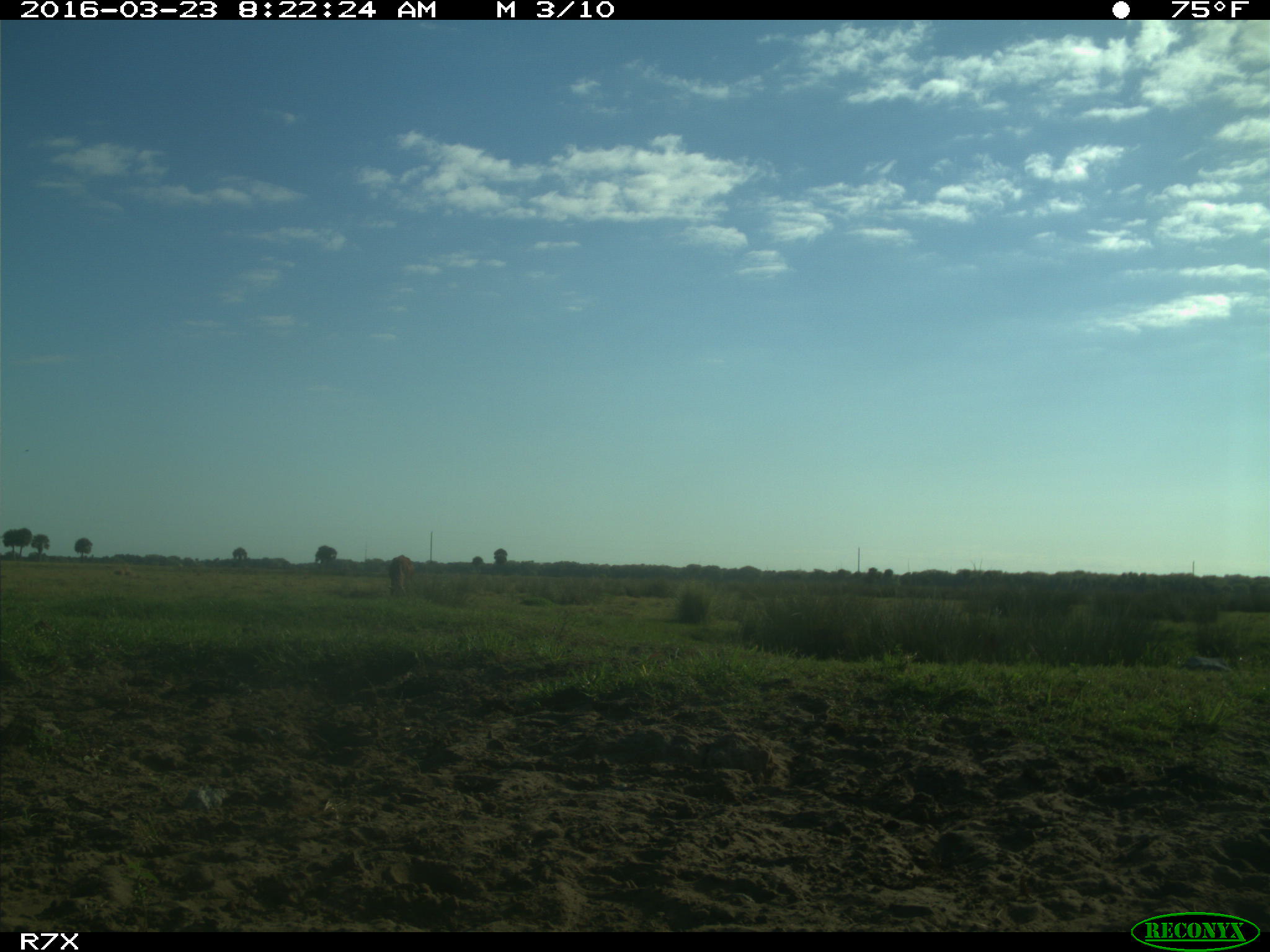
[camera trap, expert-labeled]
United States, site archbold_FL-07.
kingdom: Animalia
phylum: Chordata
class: Mammalia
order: Artiodactyla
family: Bovidae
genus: Bos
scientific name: Bos taurus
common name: domestic cow